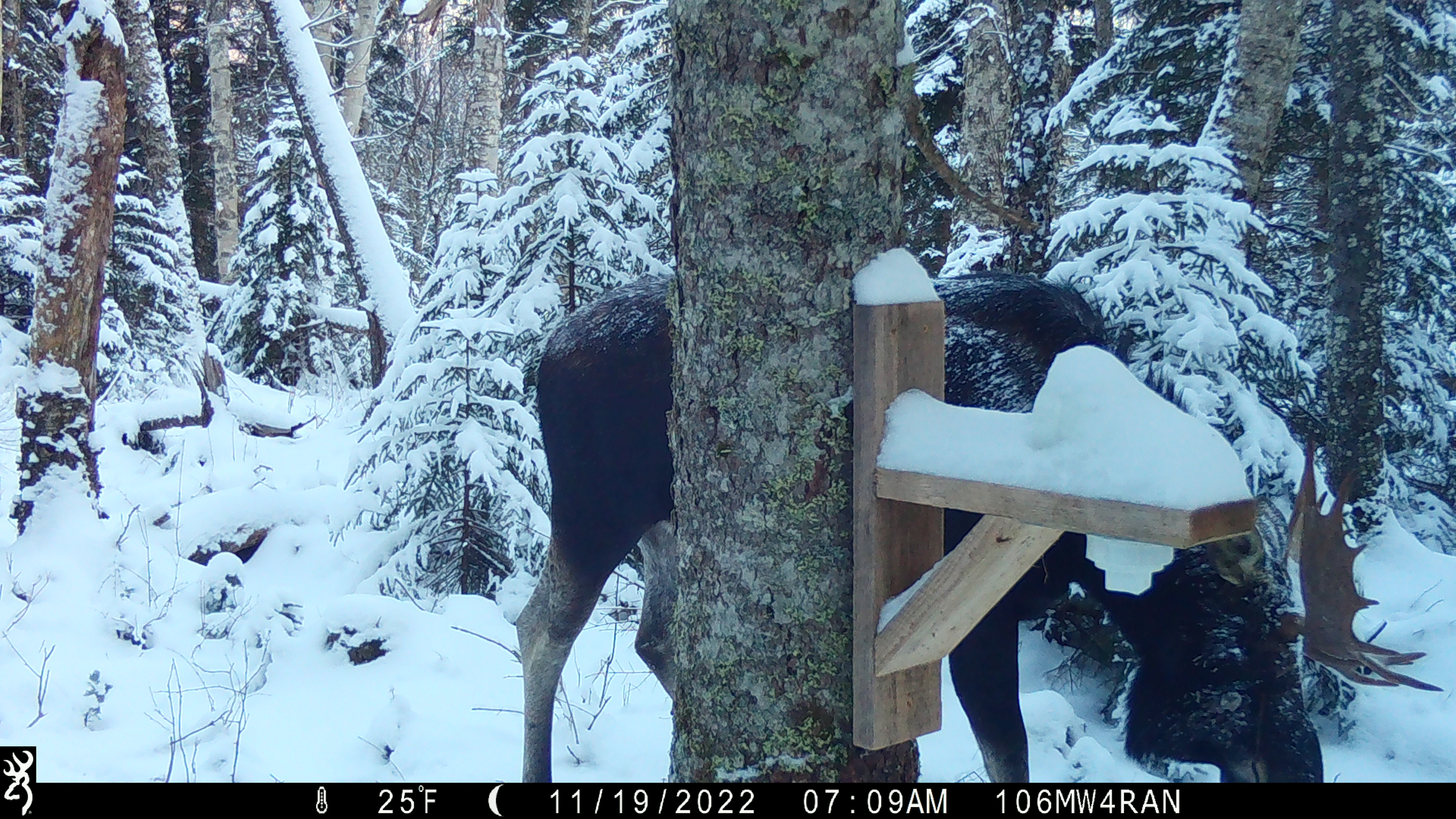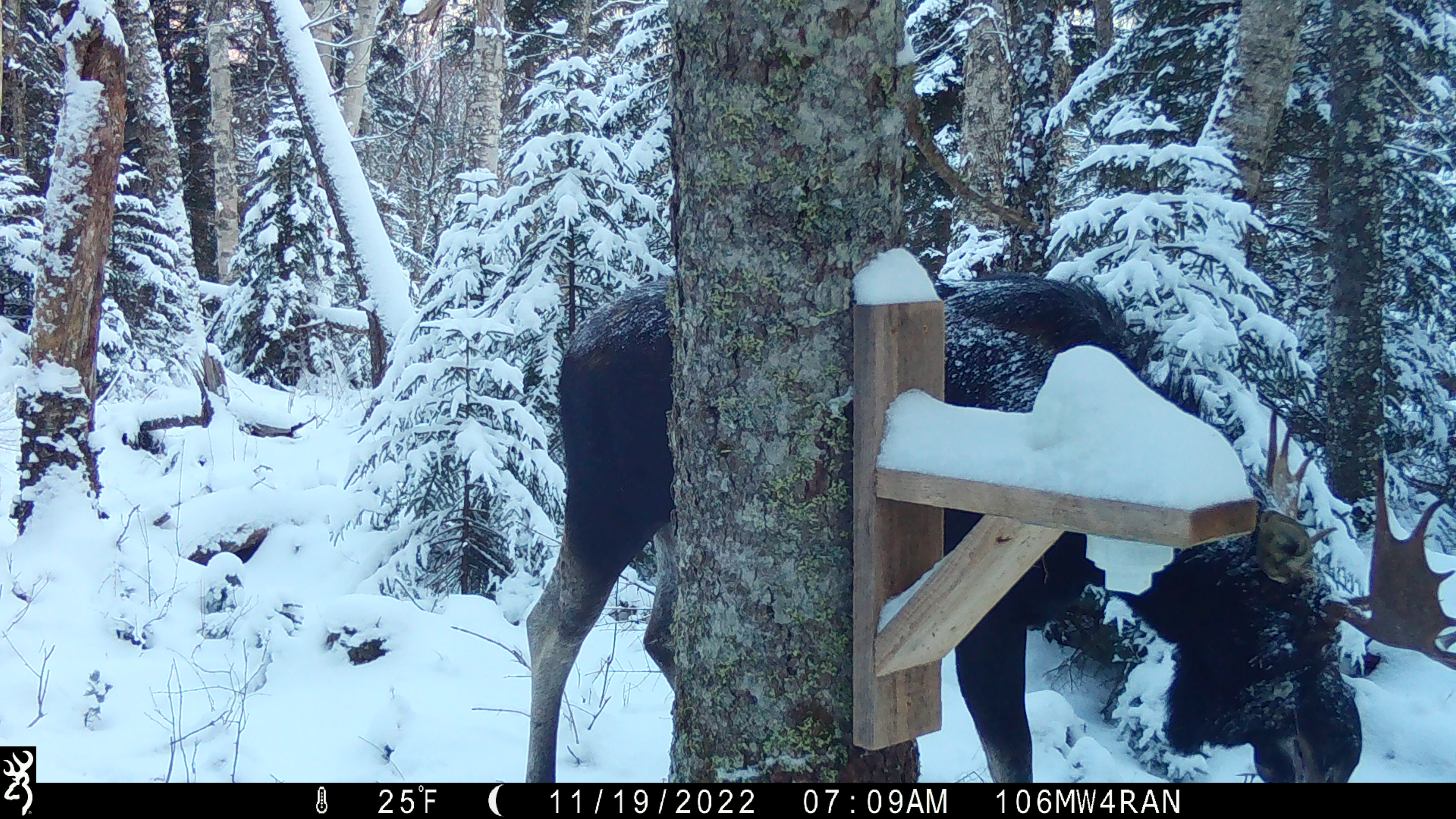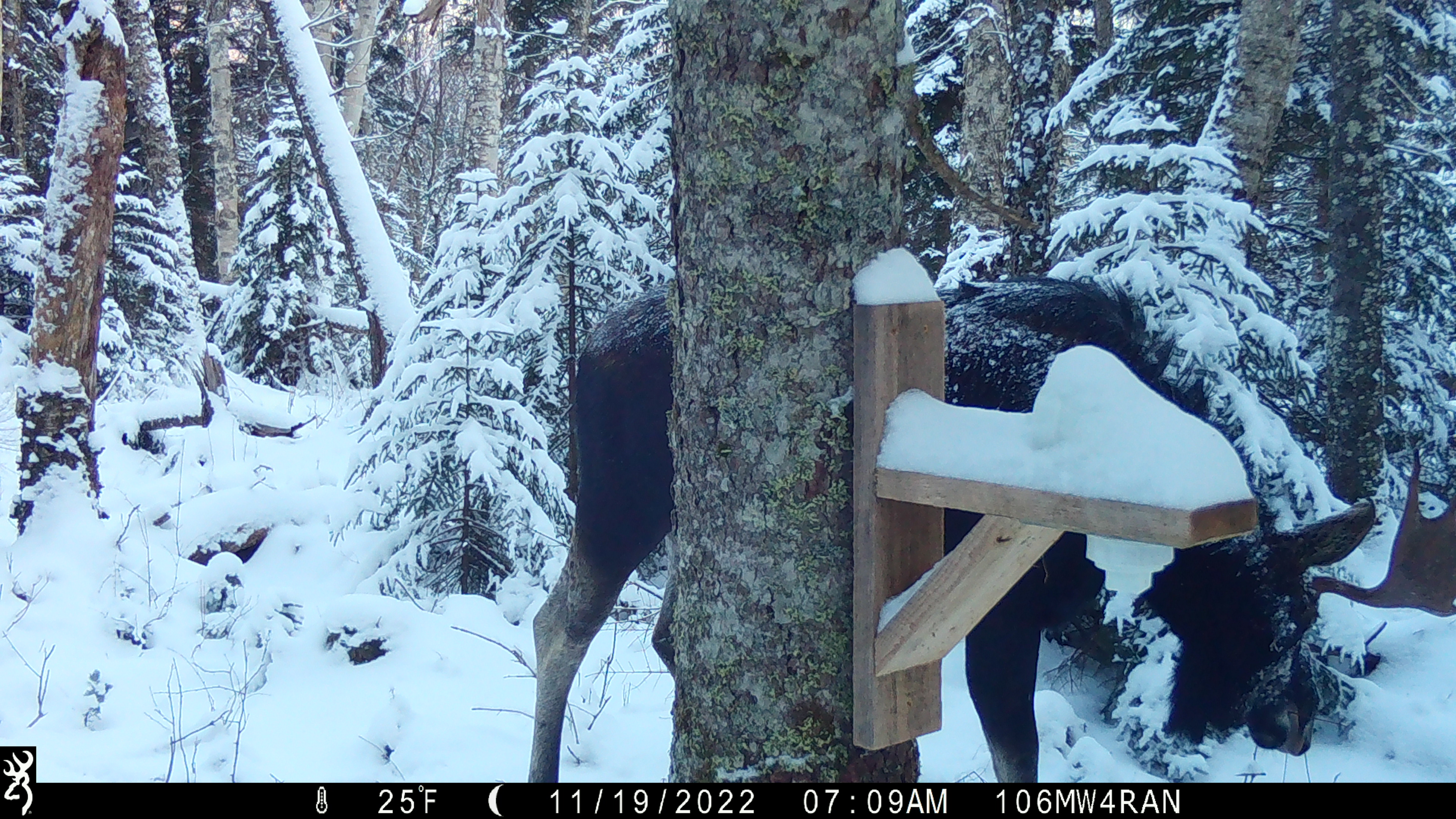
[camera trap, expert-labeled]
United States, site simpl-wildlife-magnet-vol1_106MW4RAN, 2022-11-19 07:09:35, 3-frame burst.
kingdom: Animalia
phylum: Chordata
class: Mammalia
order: Artiodactyla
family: Cervidae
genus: Alces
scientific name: Alces alces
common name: moose